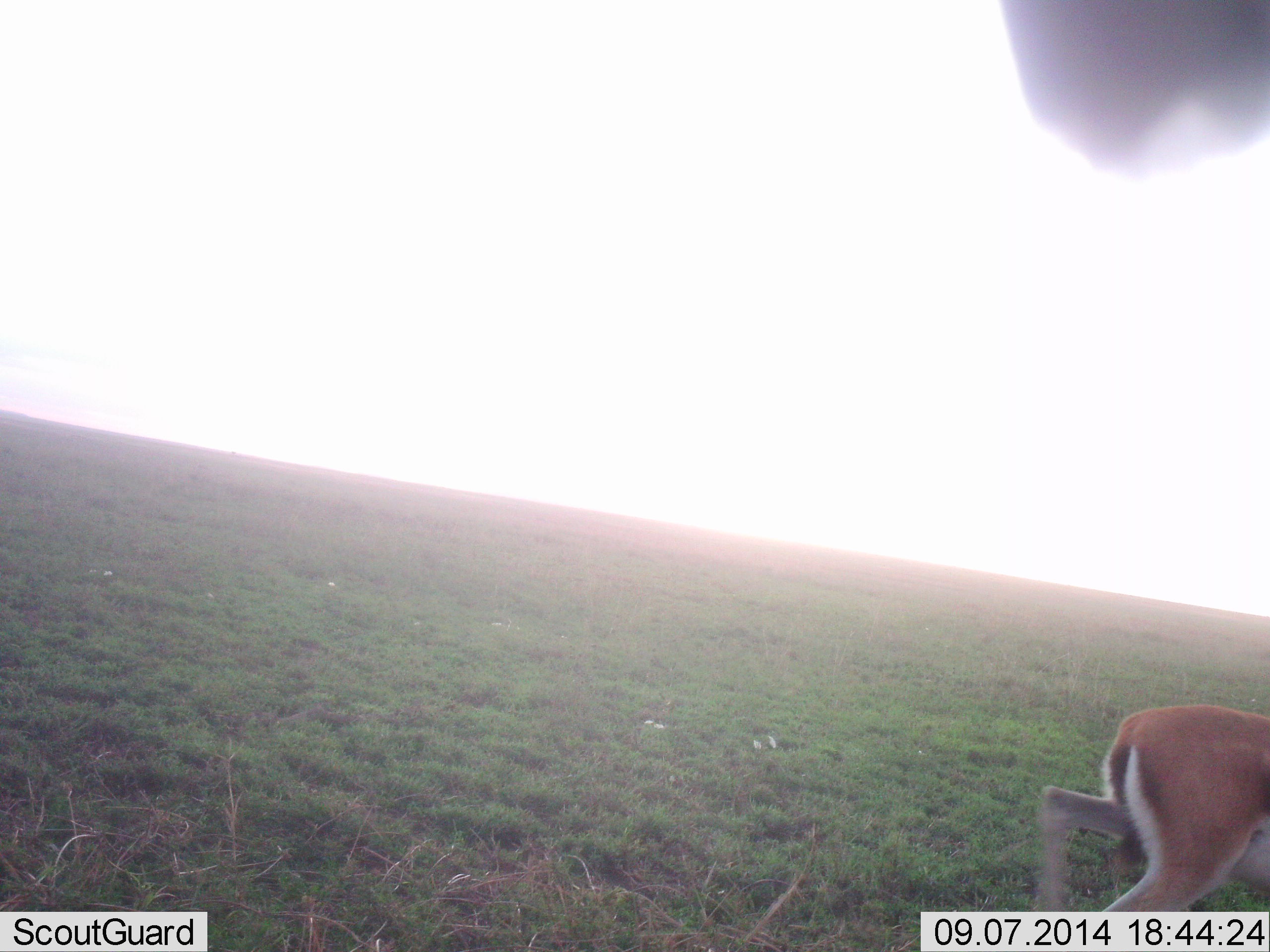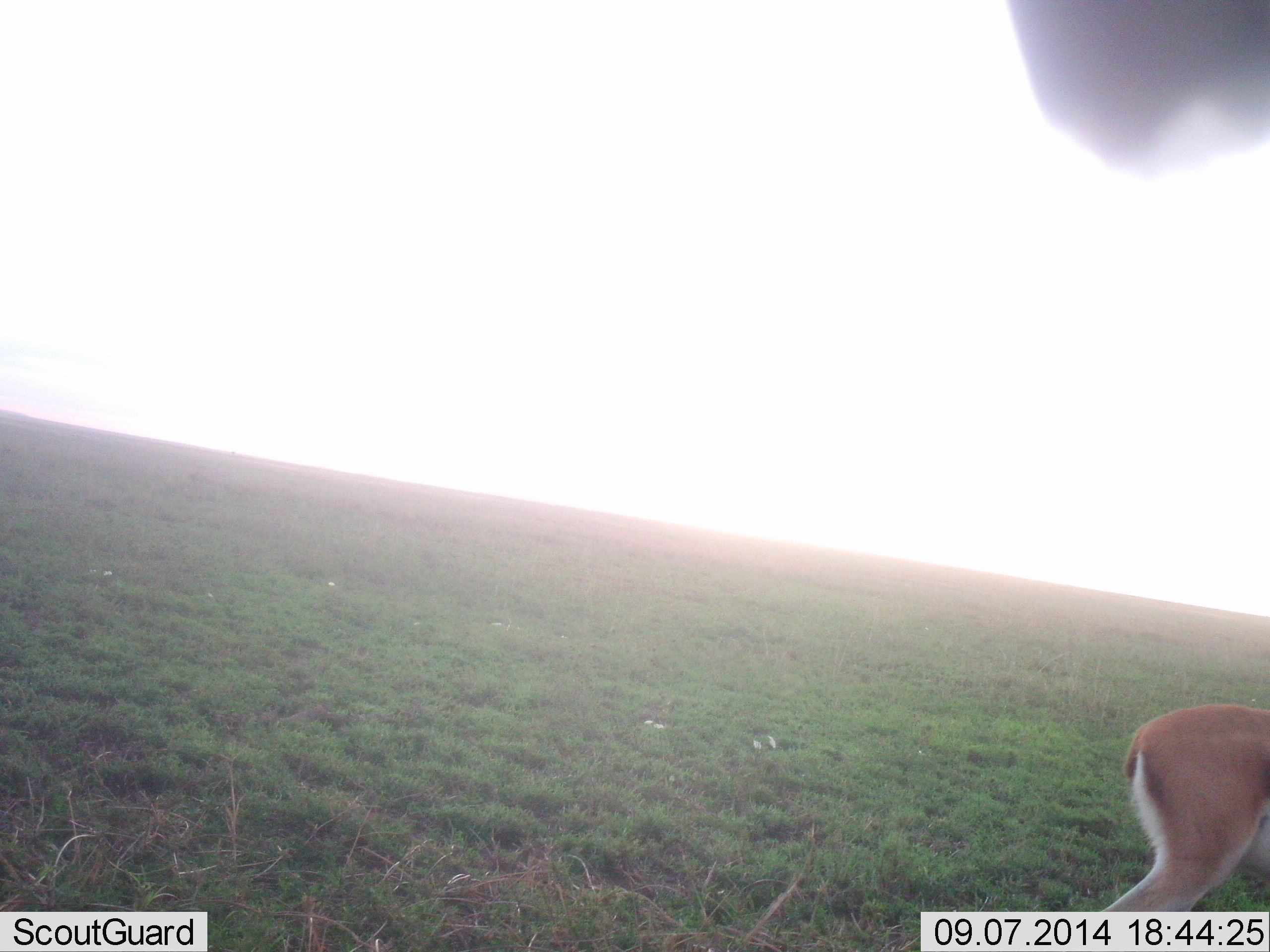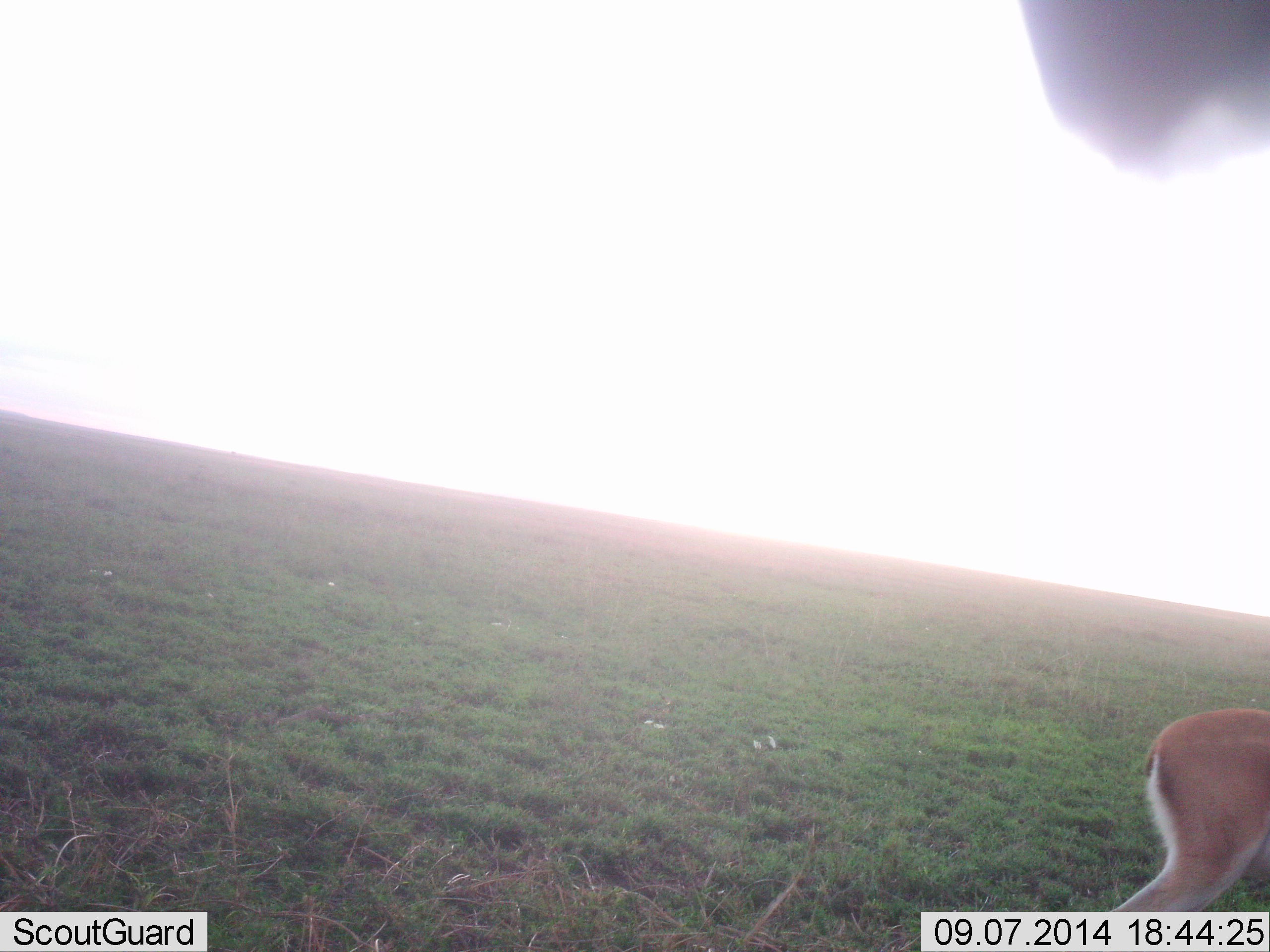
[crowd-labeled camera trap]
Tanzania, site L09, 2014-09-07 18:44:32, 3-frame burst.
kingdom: Animalia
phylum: Chordata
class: Mammalia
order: Artiodactyla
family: Bovidae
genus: Eudorcas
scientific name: Eudorcas thomsonii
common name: thomson's gazelle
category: gazellethomsons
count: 1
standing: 77%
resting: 0%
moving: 23%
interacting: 0%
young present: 0%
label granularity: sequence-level